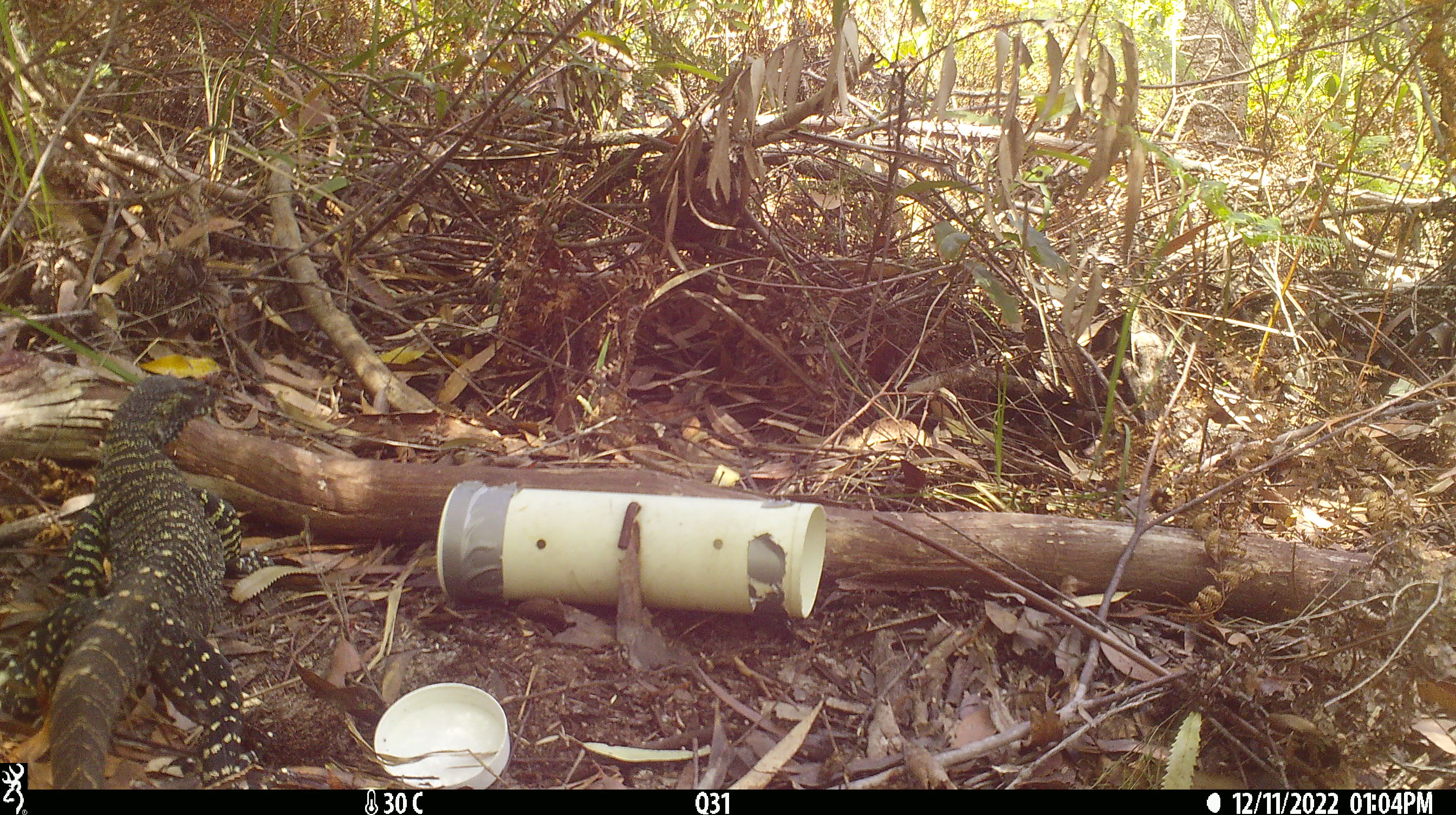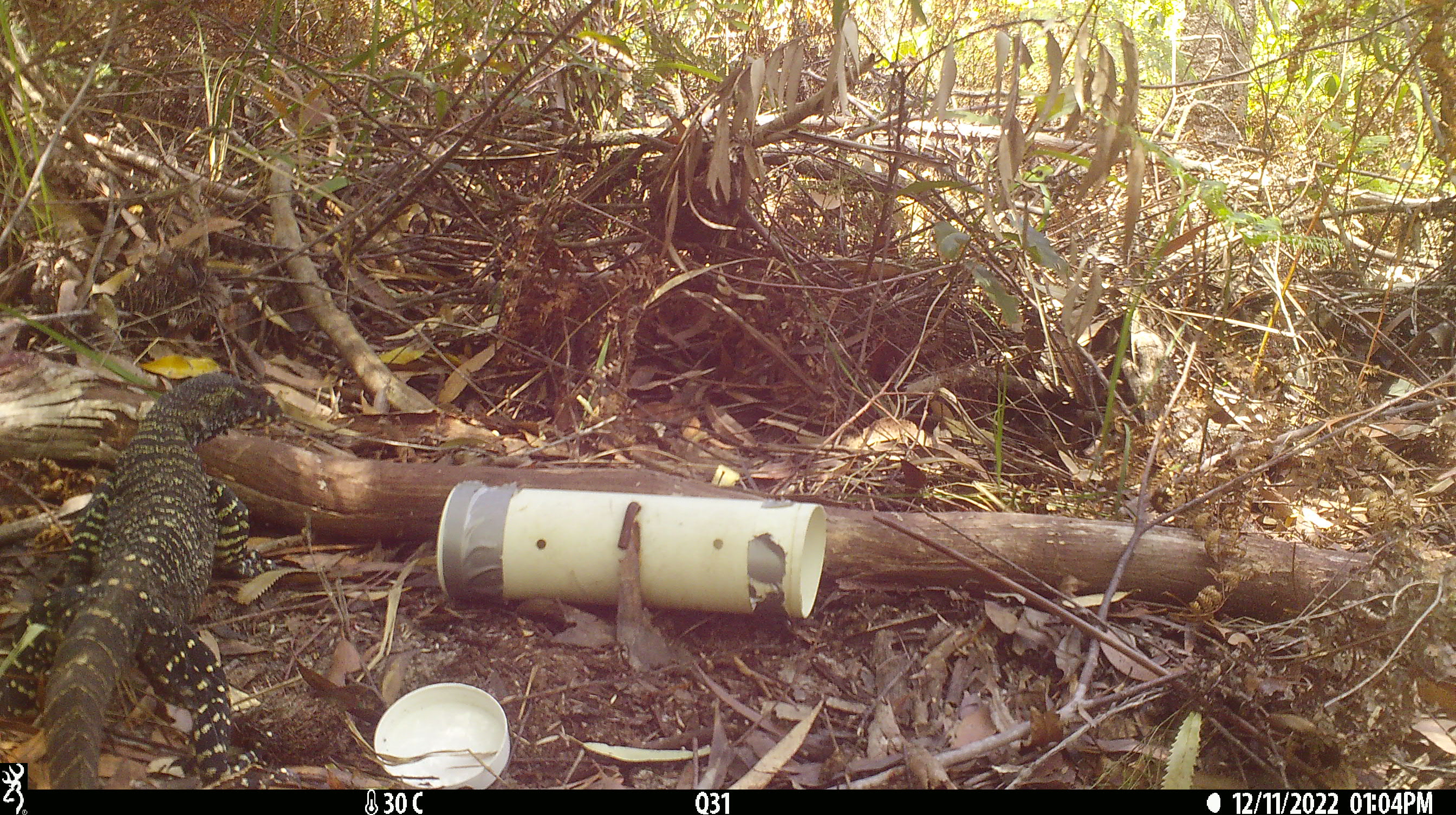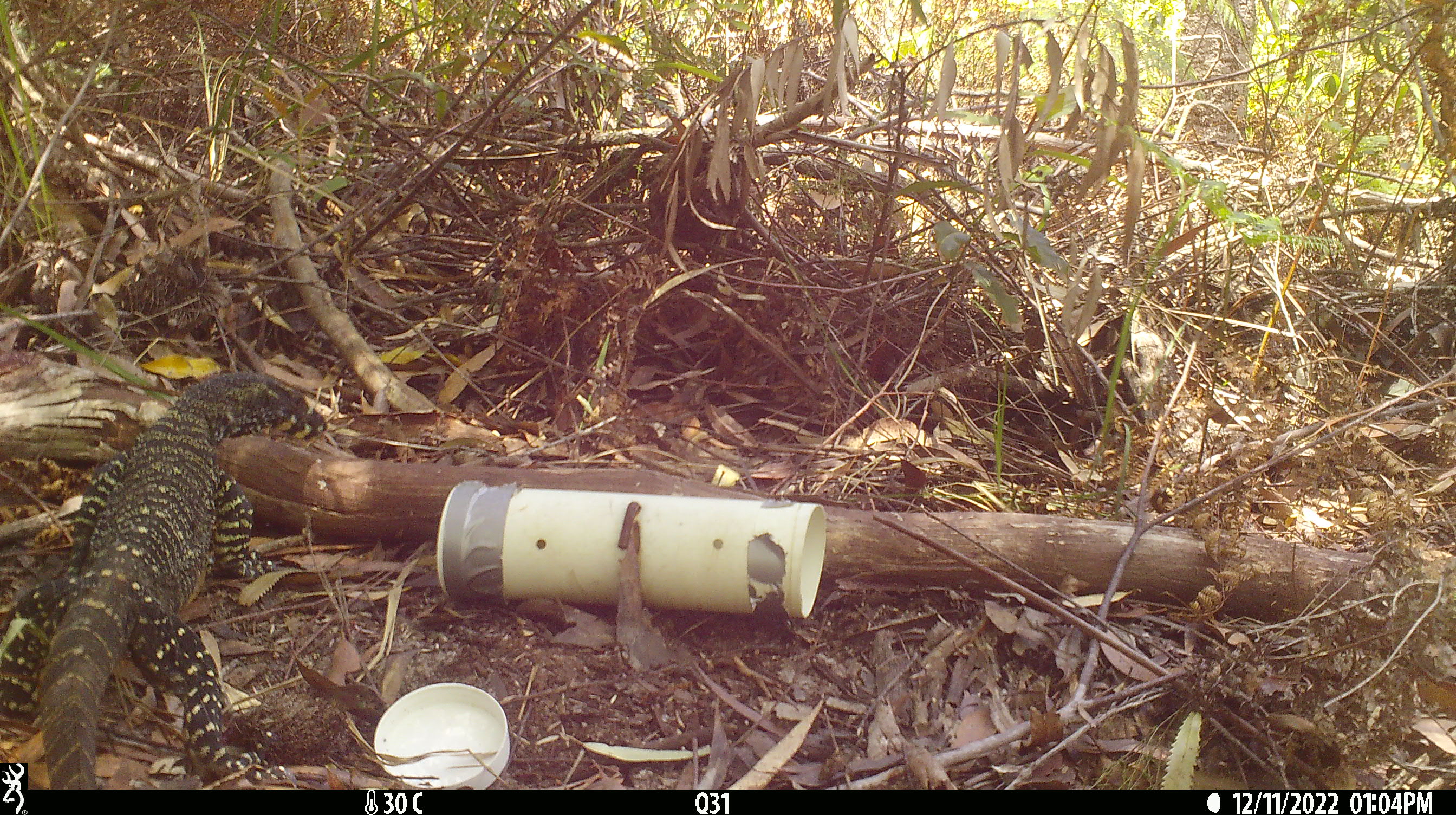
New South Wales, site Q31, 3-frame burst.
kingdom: Animalia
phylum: Chordata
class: Reptilia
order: Squamata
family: Varanidae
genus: Varanus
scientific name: Varanus varius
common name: lace monitor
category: goanna